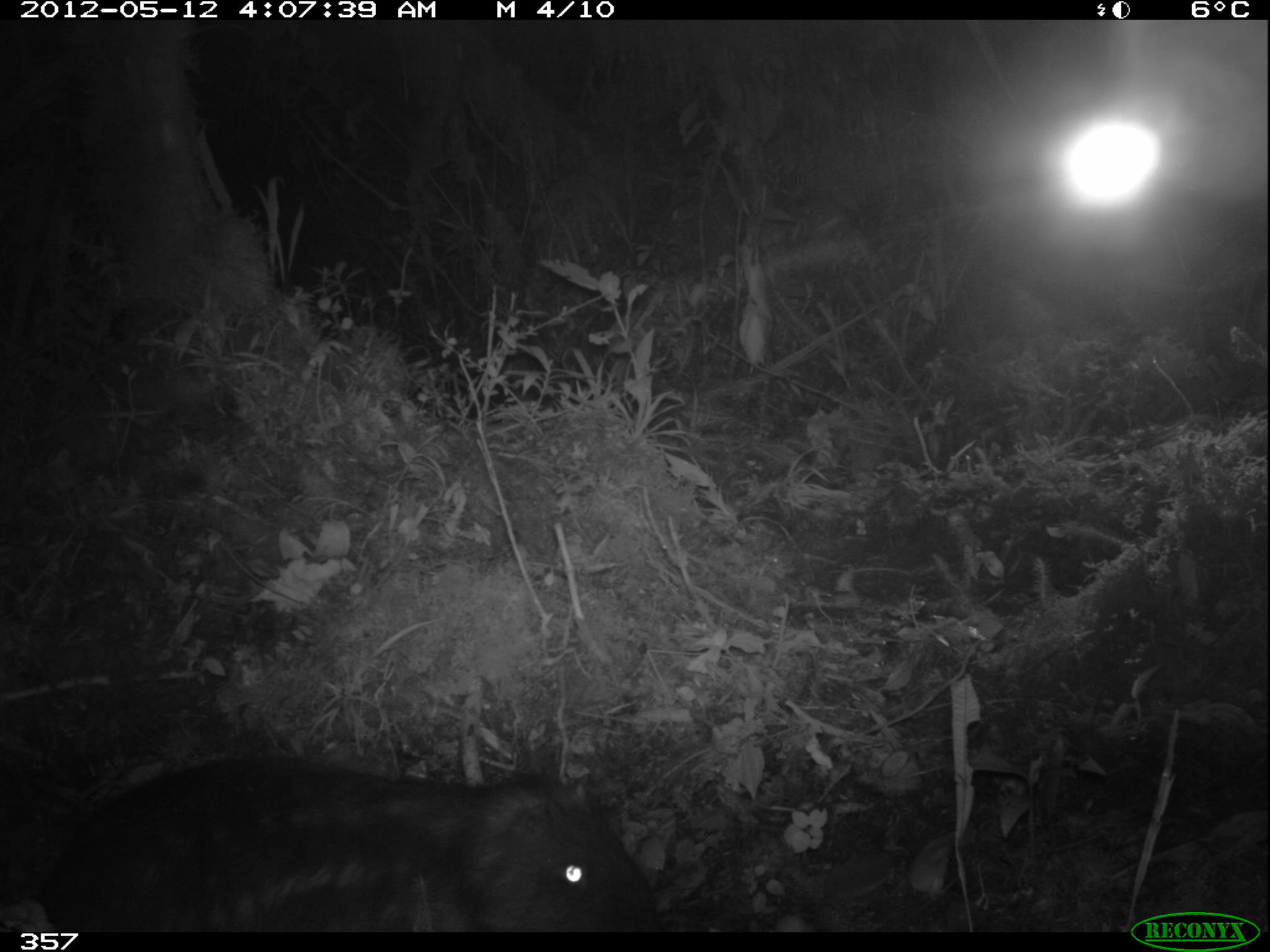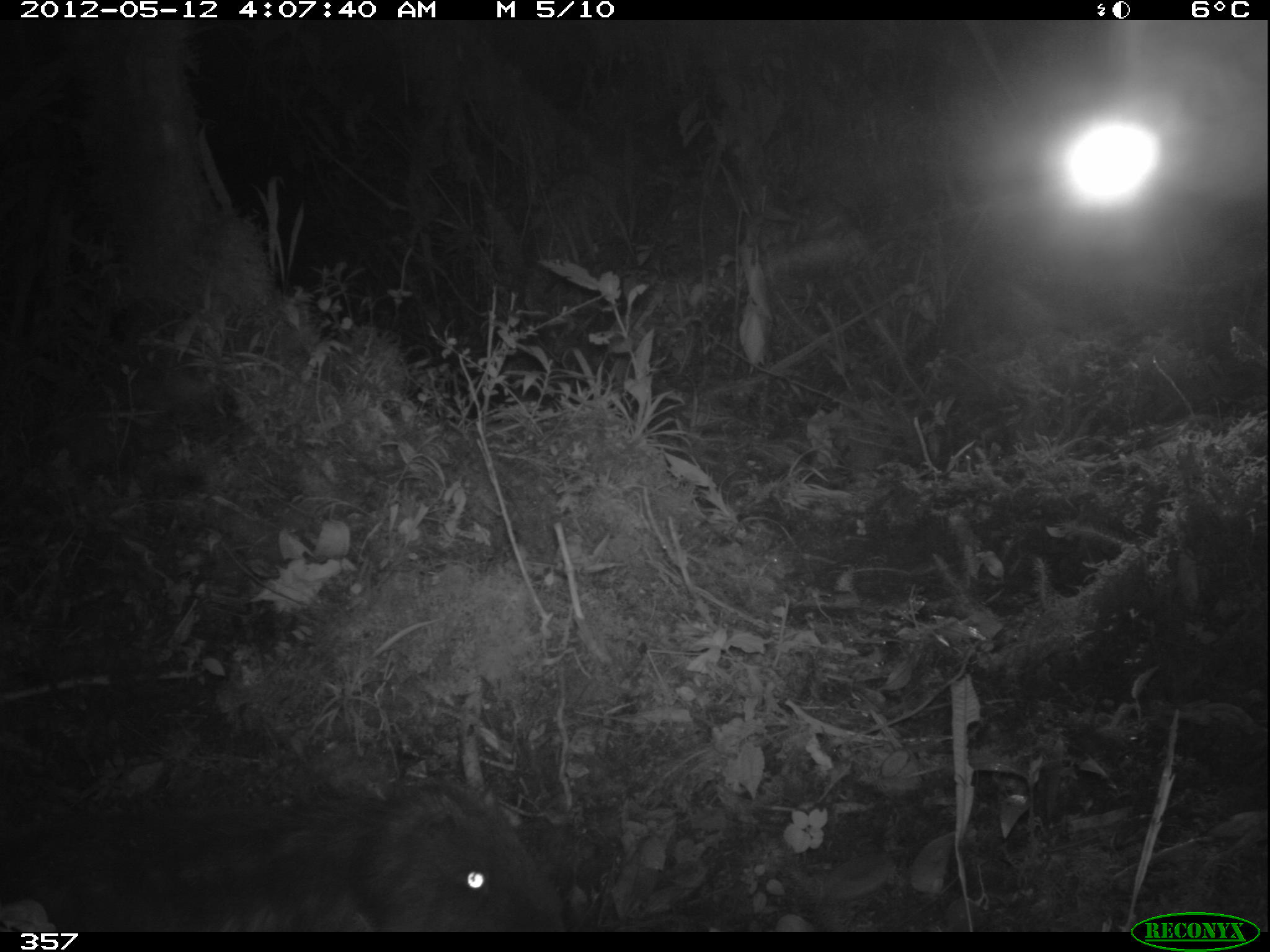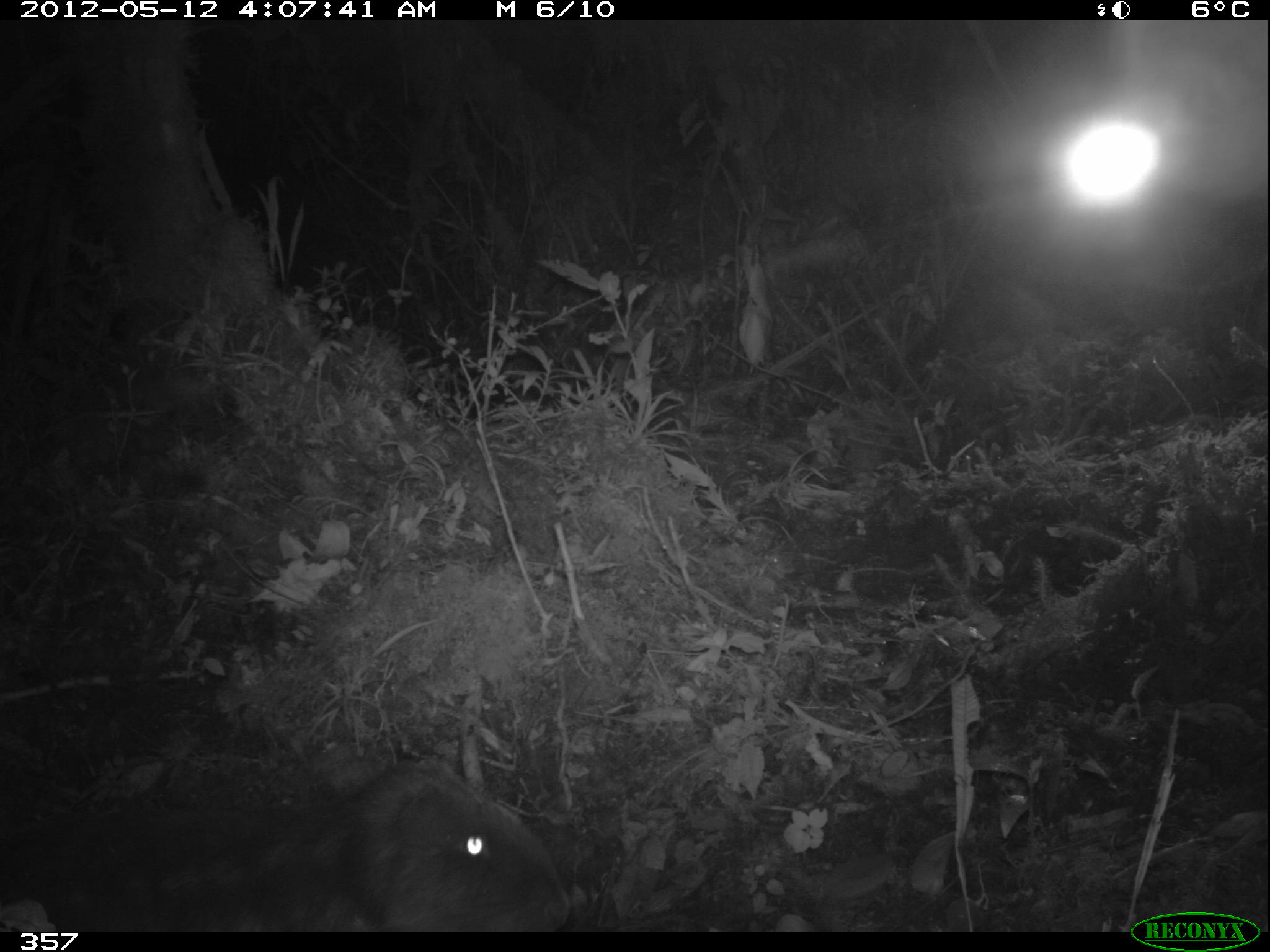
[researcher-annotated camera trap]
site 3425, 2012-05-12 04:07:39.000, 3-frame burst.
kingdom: Animalia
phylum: Chordata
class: Mammalia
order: Rodentia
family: Cuniculidae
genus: Cuniculus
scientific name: Cuniculus taczanowskii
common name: mountain paca